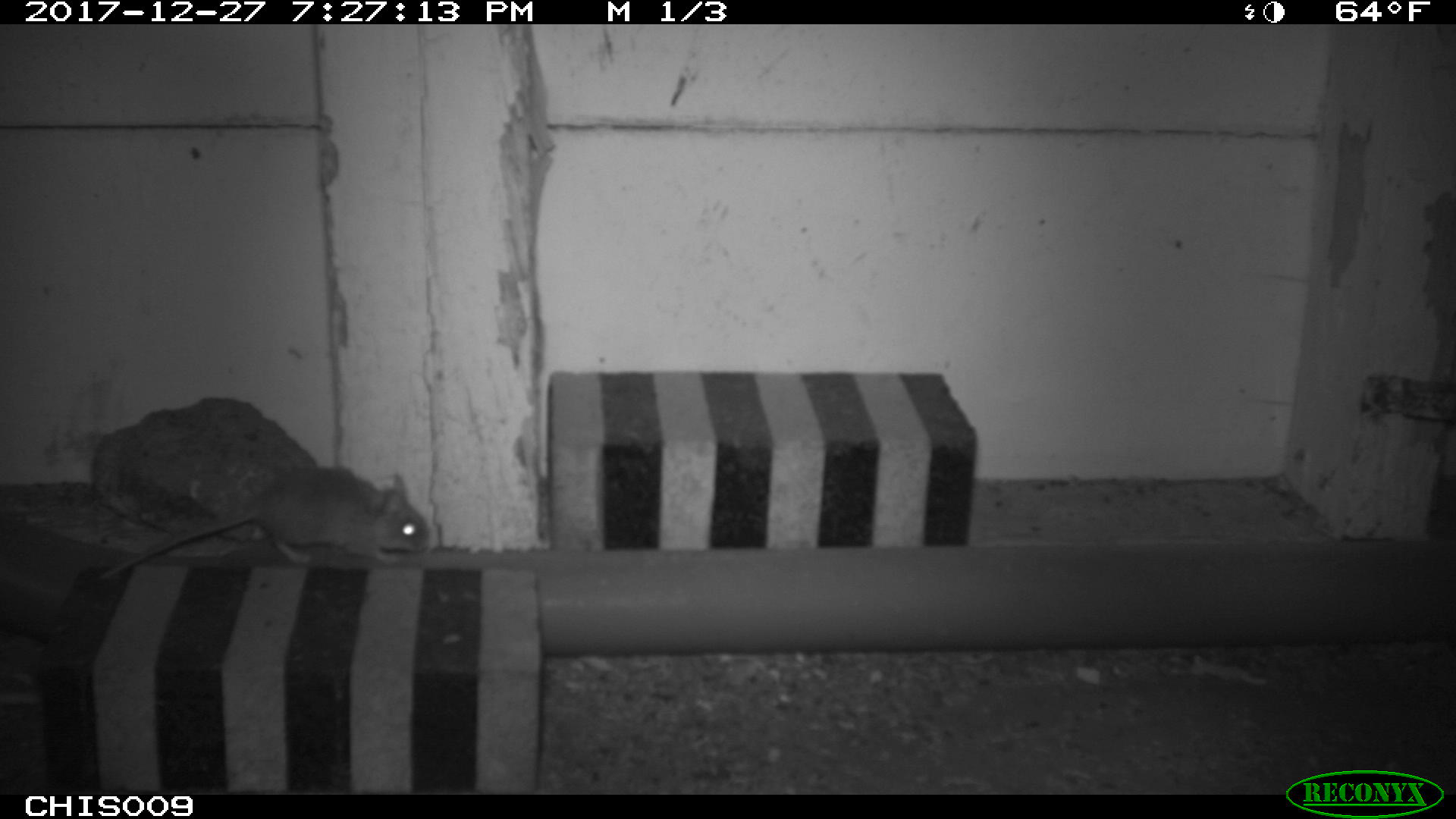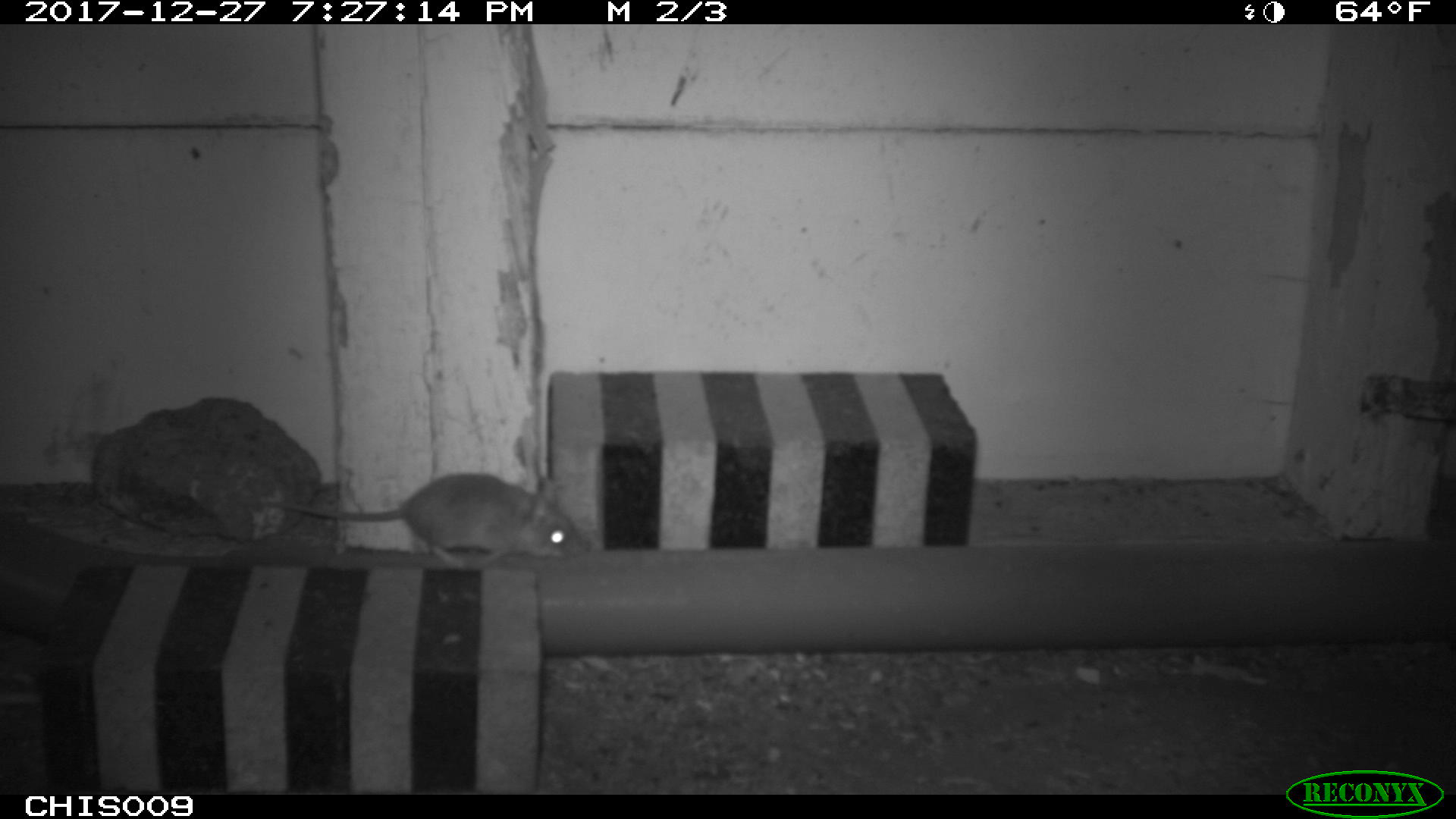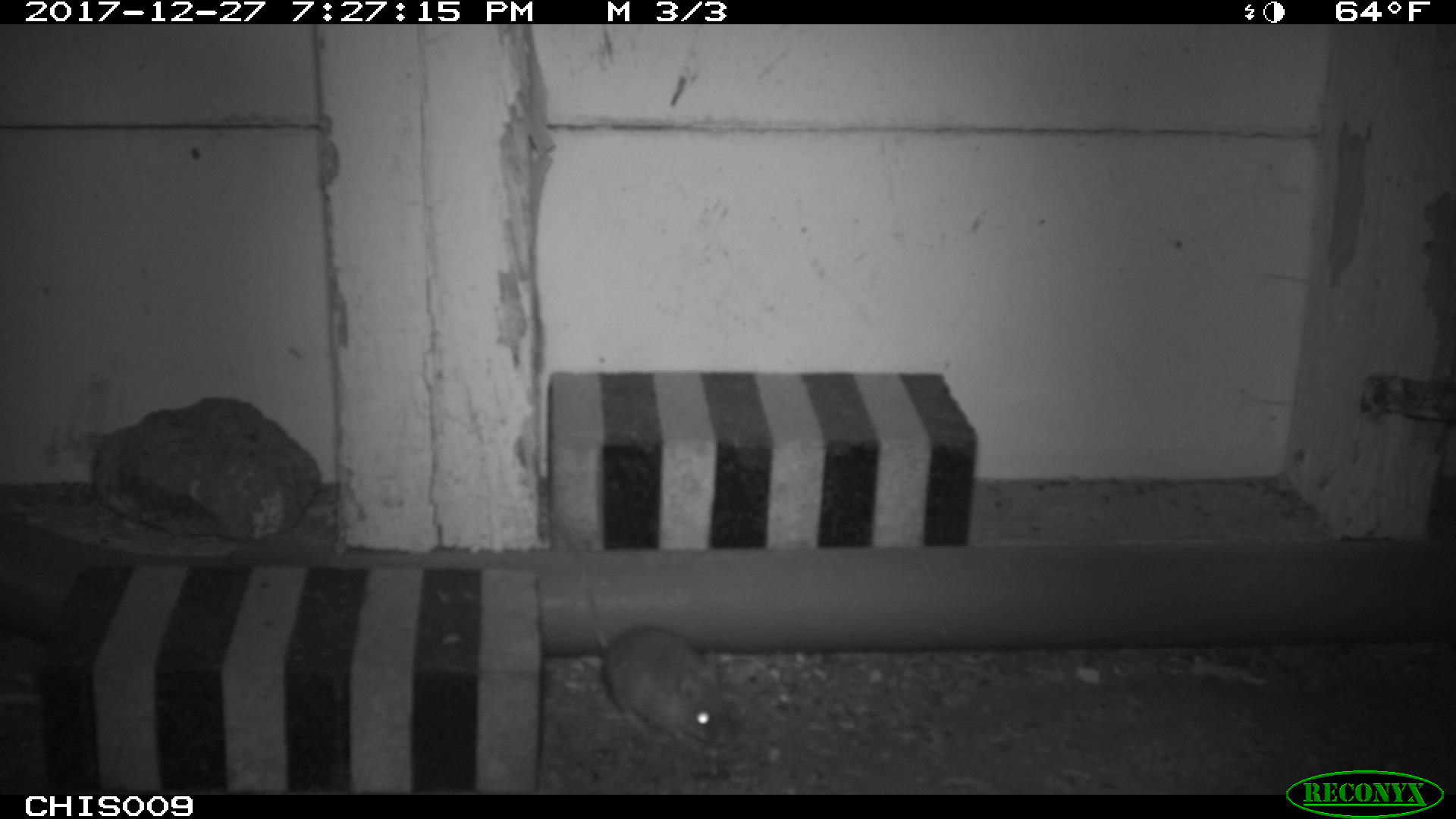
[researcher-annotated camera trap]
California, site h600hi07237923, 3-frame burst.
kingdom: Animalia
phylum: Chordata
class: Mammalia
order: Rodentia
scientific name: Rodentia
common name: rodent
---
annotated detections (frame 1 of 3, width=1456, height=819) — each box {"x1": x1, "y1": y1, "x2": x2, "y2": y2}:
rodent: {"x1": 101, "y1": 465, "x2": 427, "y2": 578}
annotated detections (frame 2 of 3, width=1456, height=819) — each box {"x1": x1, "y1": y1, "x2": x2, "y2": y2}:
rodent: {"x1": 237, "y1": 472, "x2": 582, "y2": 568}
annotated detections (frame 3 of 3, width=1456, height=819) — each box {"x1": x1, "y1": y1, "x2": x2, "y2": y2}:
rodent: {"x1": 553, "y1": 511, "x2": 733, "y2": 744}